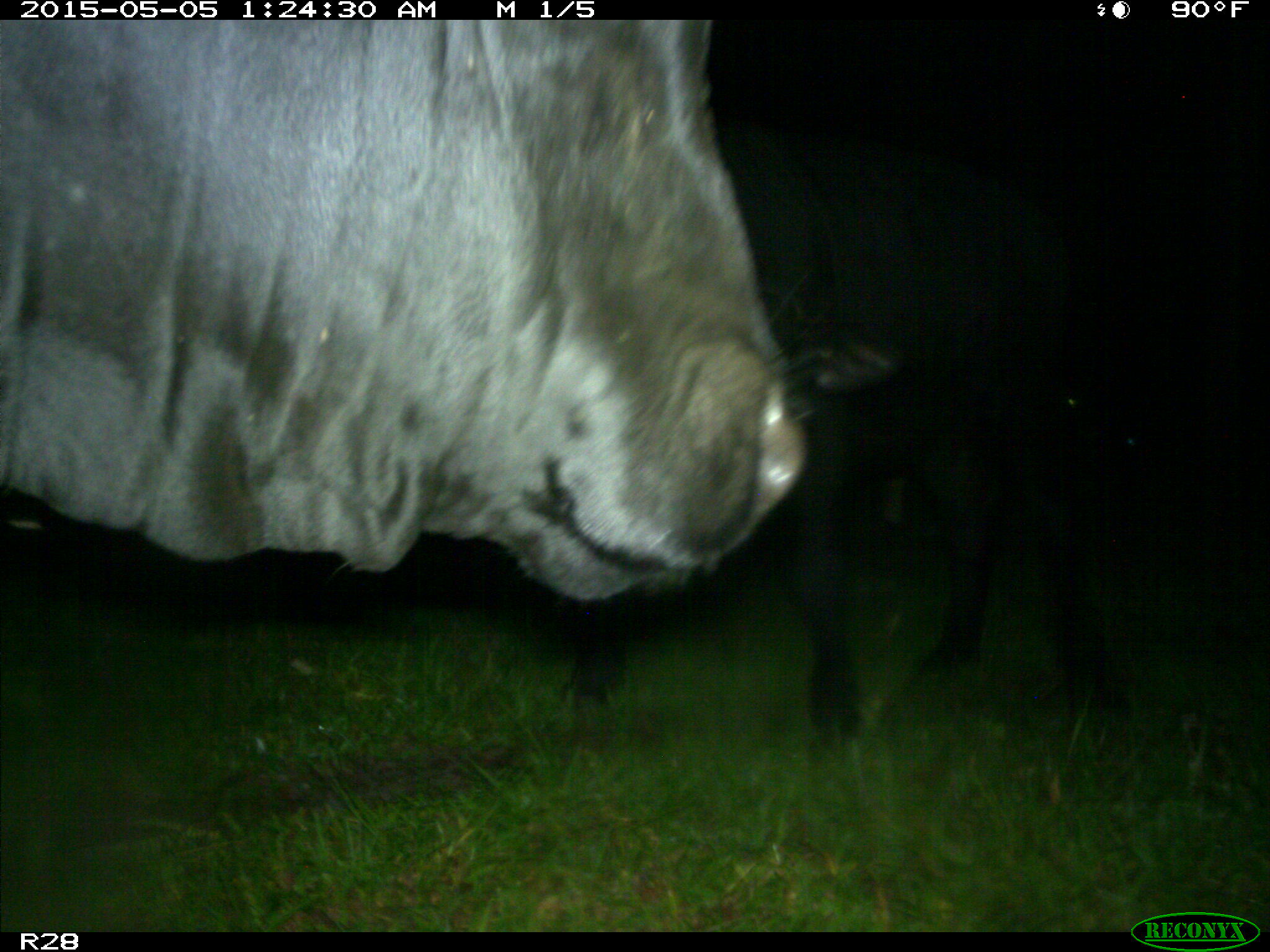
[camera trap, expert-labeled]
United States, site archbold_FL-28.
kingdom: Animalia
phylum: Chordata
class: Mammalia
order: Artiodactyla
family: Bovidae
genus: Bos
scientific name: Bos taurus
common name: domestic cow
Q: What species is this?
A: Bos taurus (domestic cow).